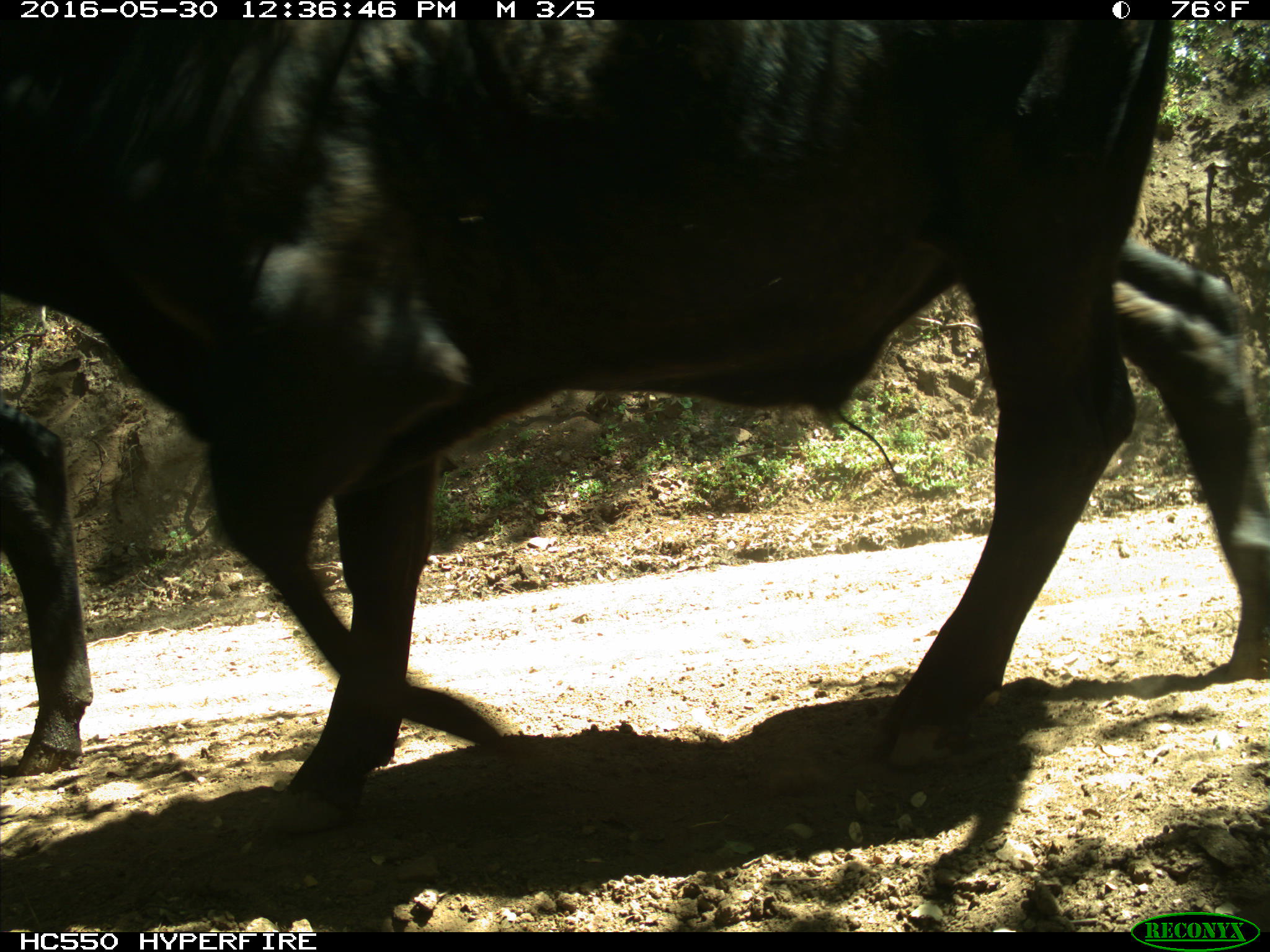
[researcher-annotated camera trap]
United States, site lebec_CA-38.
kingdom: Animalia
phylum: Chordata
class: Mammalia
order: Artiodactyla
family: Bovidae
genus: Bos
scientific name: Bos taurus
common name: domestic cow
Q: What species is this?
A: Bos taurus (domestic cow).